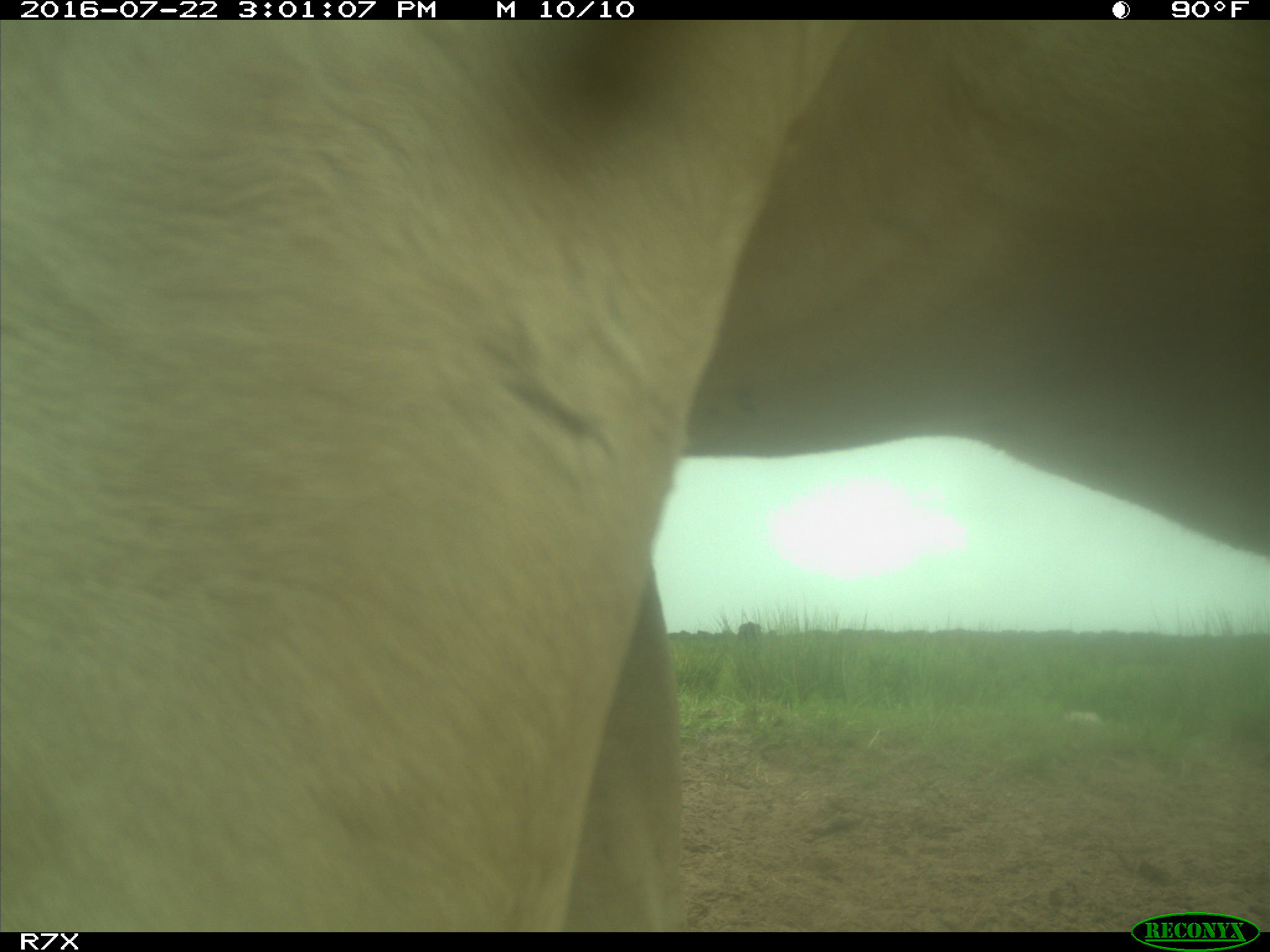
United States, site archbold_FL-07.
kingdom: Animalia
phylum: Chordata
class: Mammalia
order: Artiodactyla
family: Bovidae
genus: Bos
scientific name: Bos taurus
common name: domestic cow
Bos taurus (domestic cow).